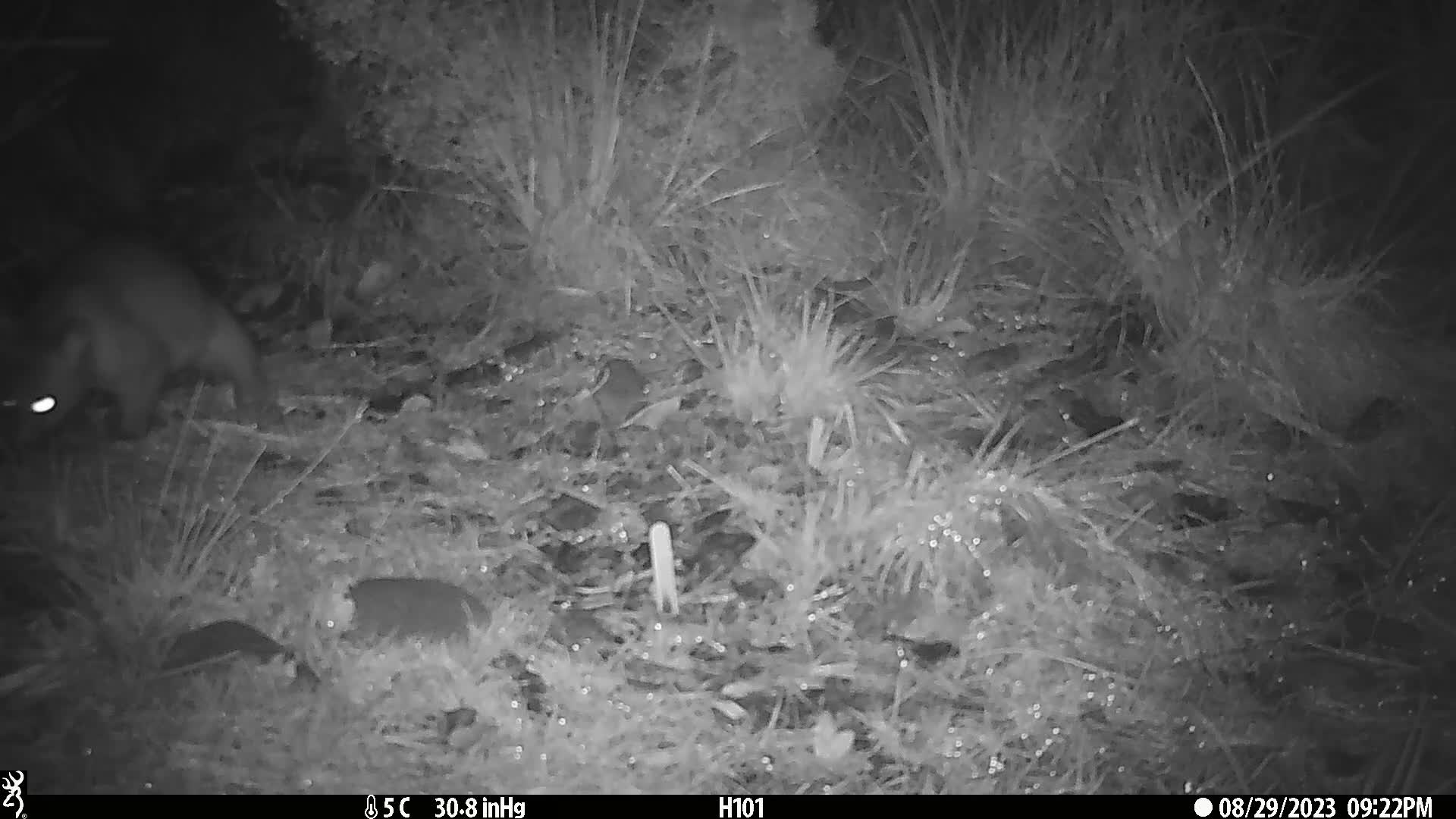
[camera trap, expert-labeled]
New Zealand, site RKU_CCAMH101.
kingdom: Animalia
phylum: Chordata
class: Mammalia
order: Diprotodontia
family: Phalangeridae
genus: Trichosurus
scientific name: Trichosurus vulpecula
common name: common brushtail possum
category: possum